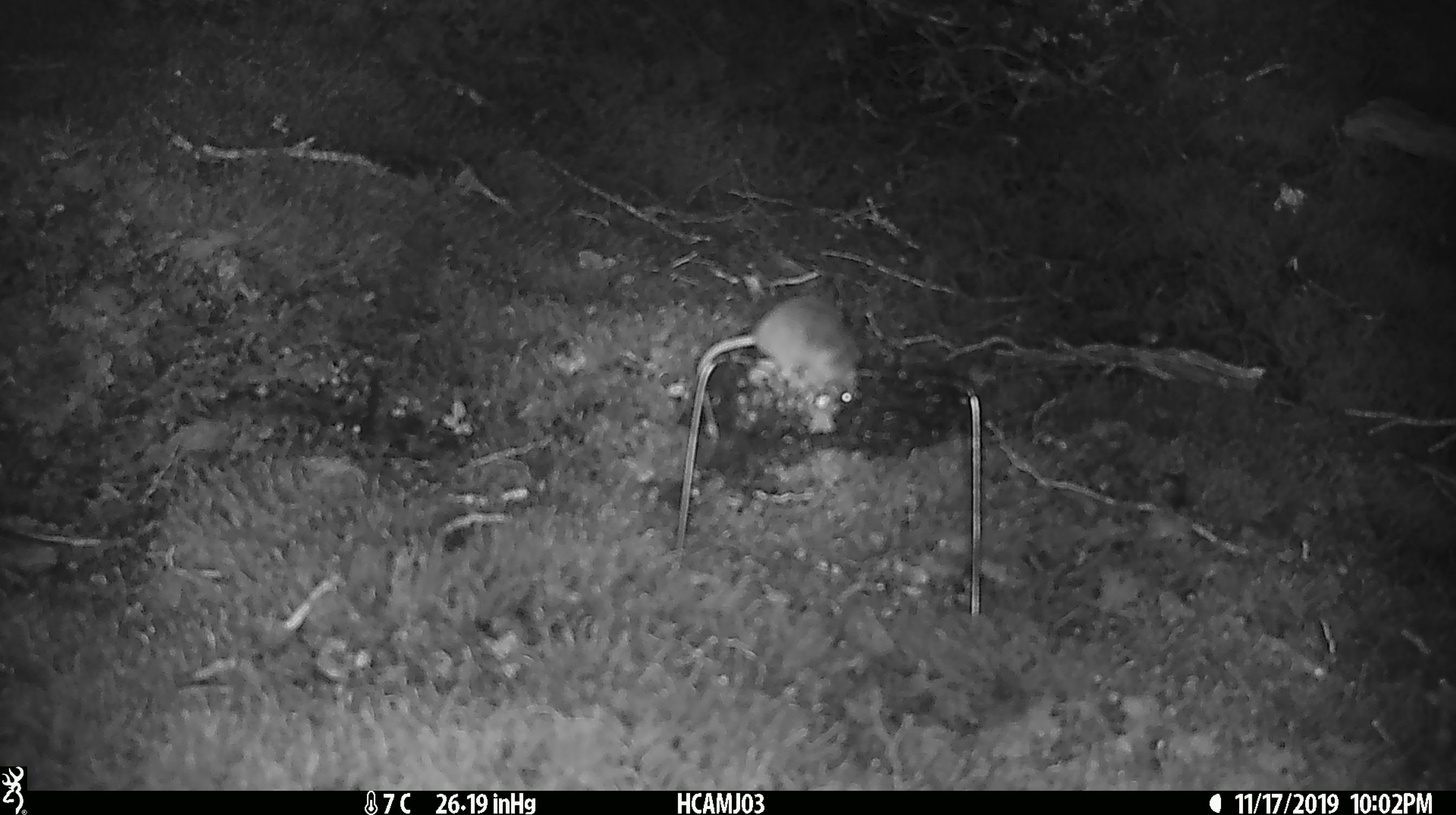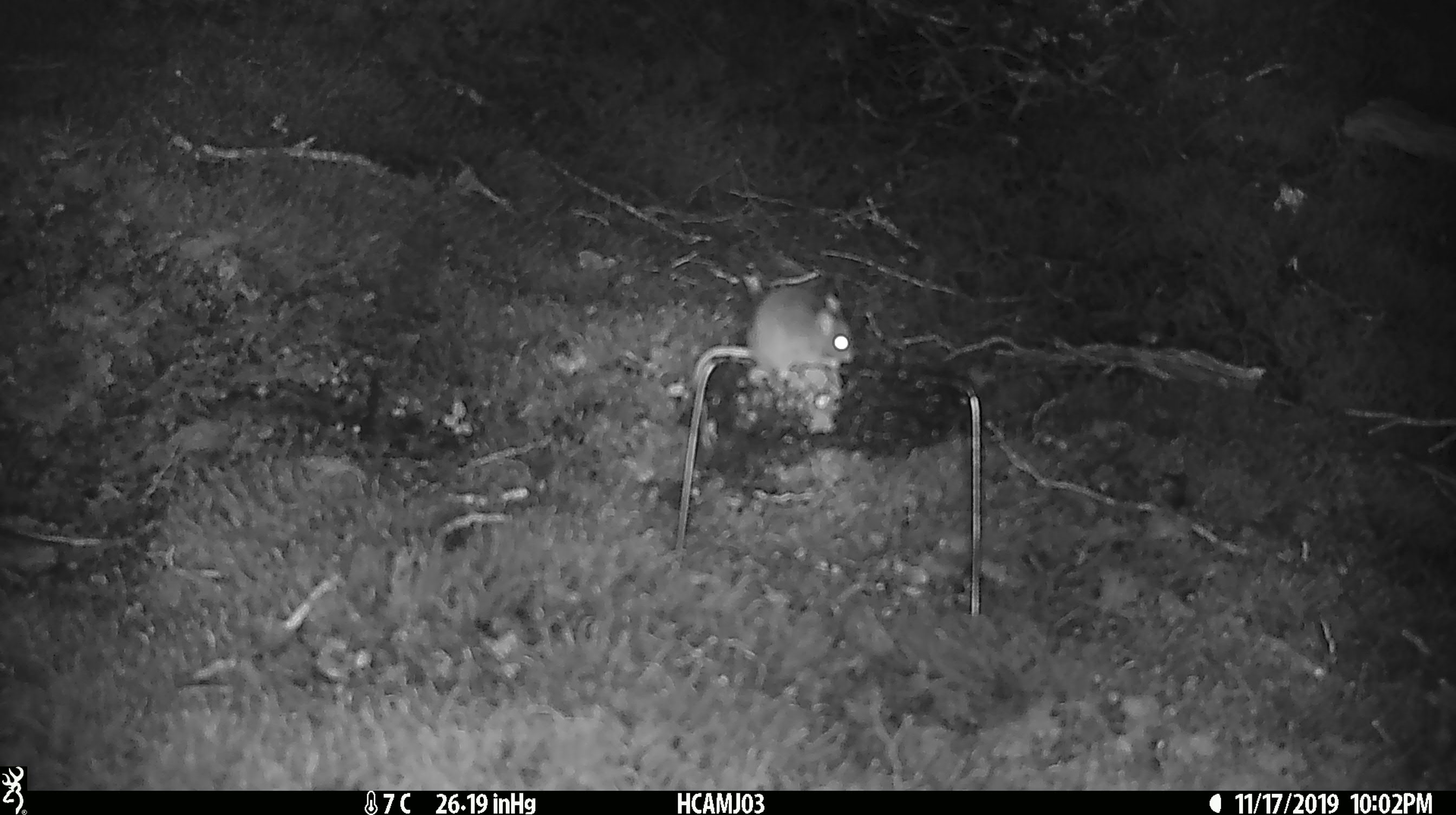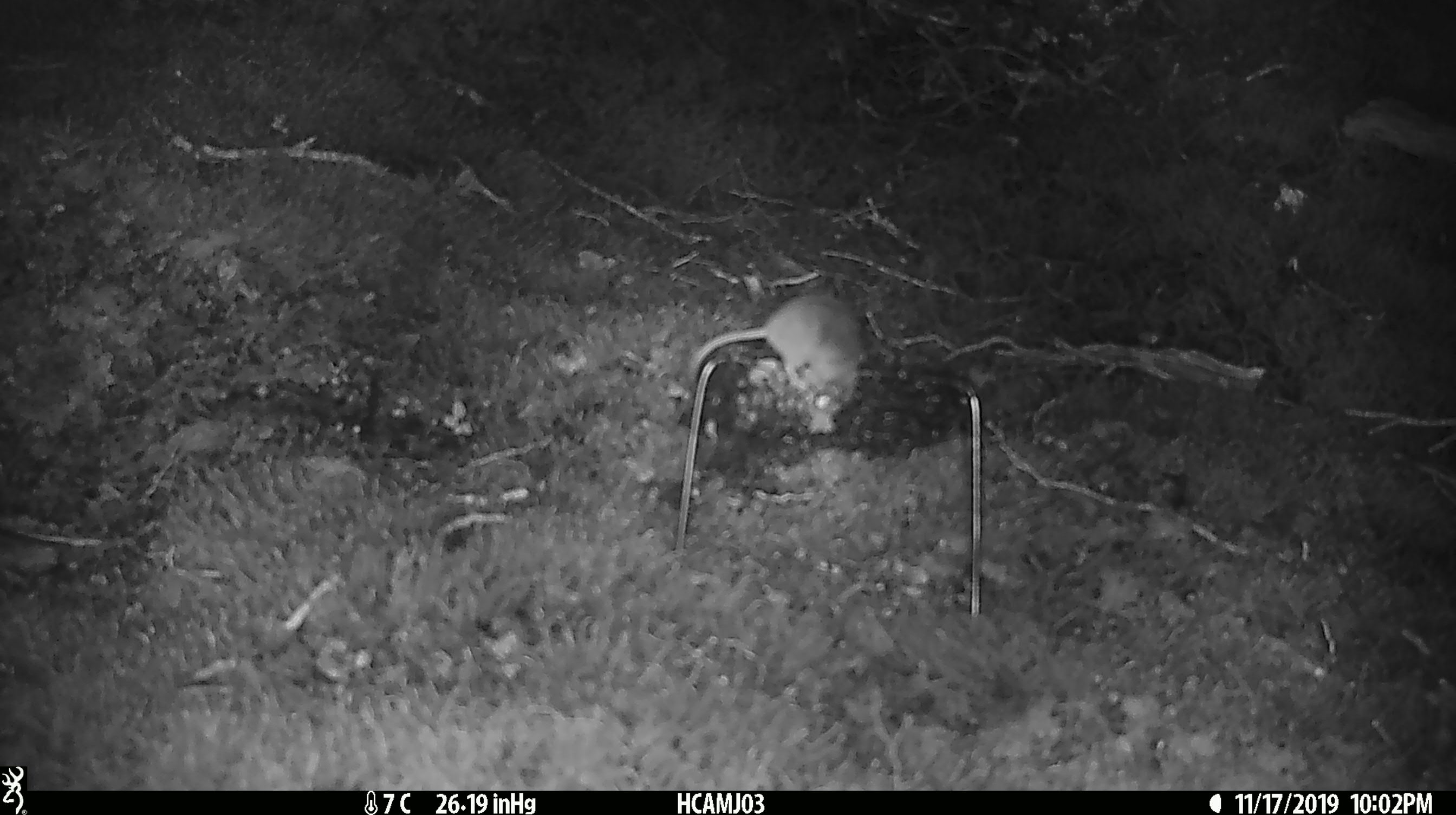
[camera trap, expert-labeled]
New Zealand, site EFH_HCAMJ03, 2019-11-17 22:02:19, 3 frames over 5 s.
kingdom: Animalia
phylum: Chordata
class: Mammalia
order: Rodentia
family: Muridae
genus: Mus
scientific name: Mus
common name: mouse